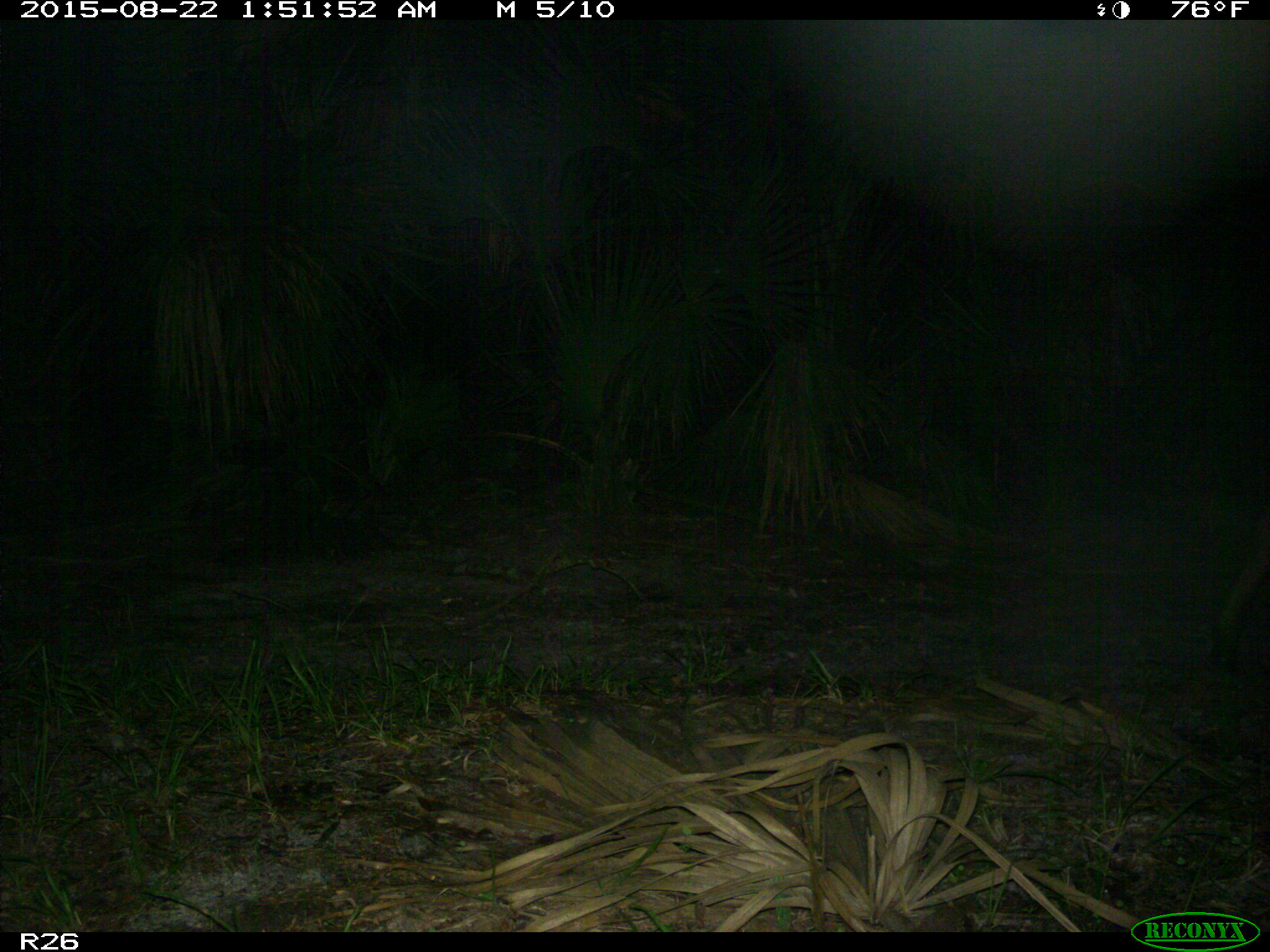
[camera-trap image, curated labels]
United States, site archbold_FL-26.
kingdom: Animalia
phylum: Chordata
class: Mammalia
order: Artiodactyla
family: Bovidae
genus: Bos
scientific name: Bos taurus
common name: domestic cow